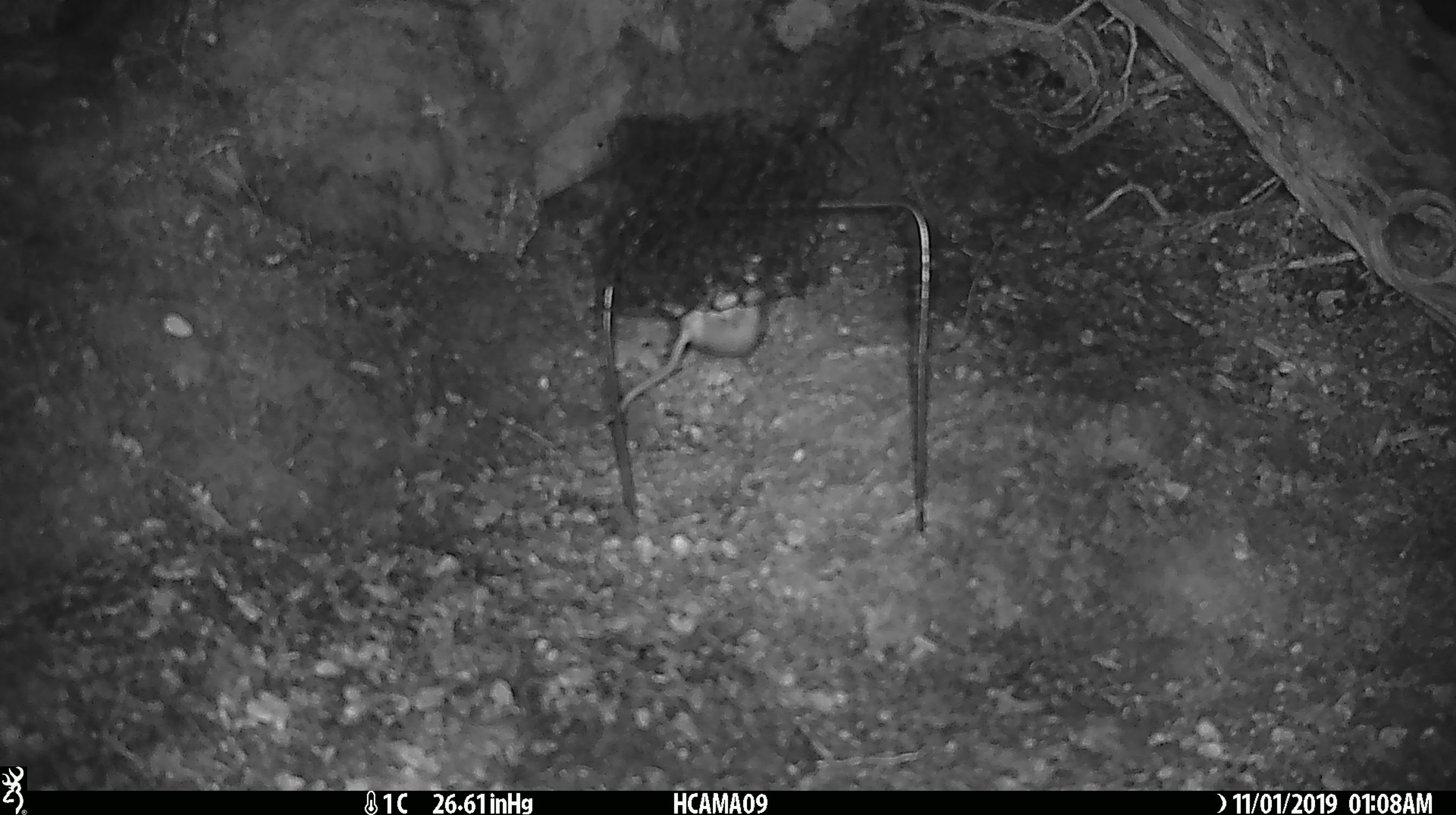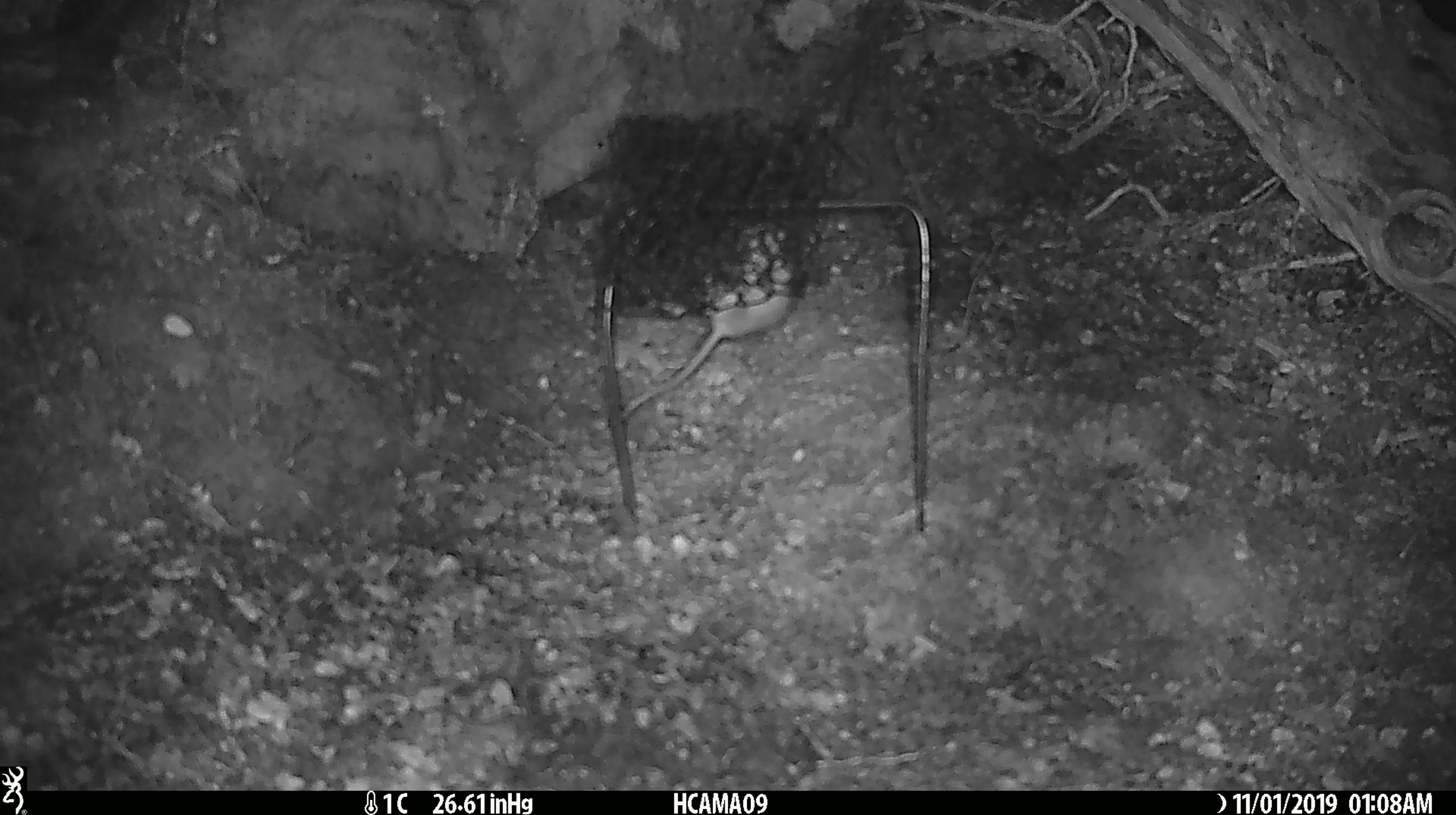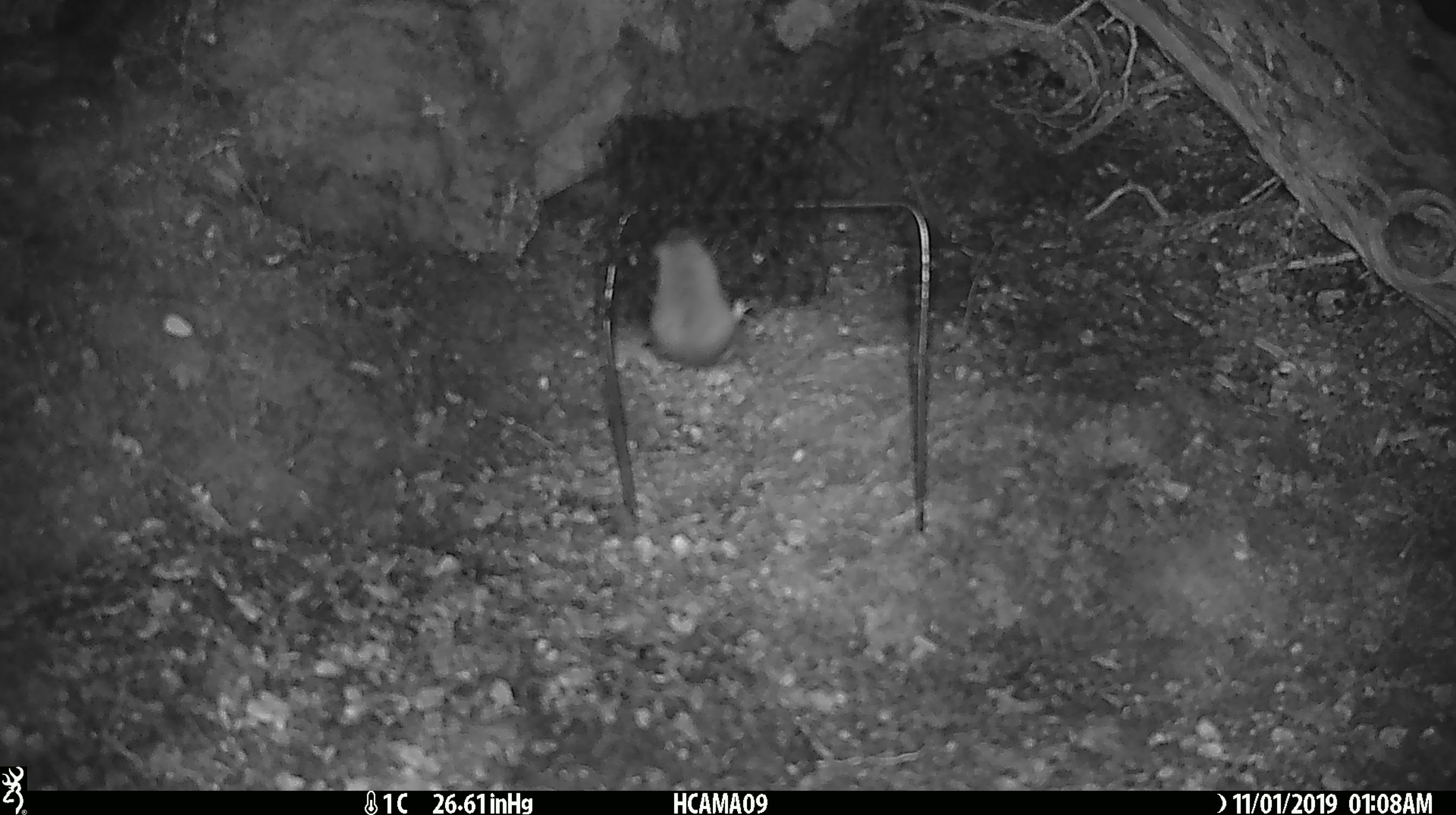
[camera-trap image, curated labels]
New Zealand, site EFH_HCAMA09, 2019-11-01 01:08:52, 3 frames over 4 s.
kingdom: Animalia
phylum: Chordata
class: Mammalia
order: Rodentia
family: Muridae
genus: Mus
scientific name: Mus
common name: mouse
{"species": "mouse (Mus)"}